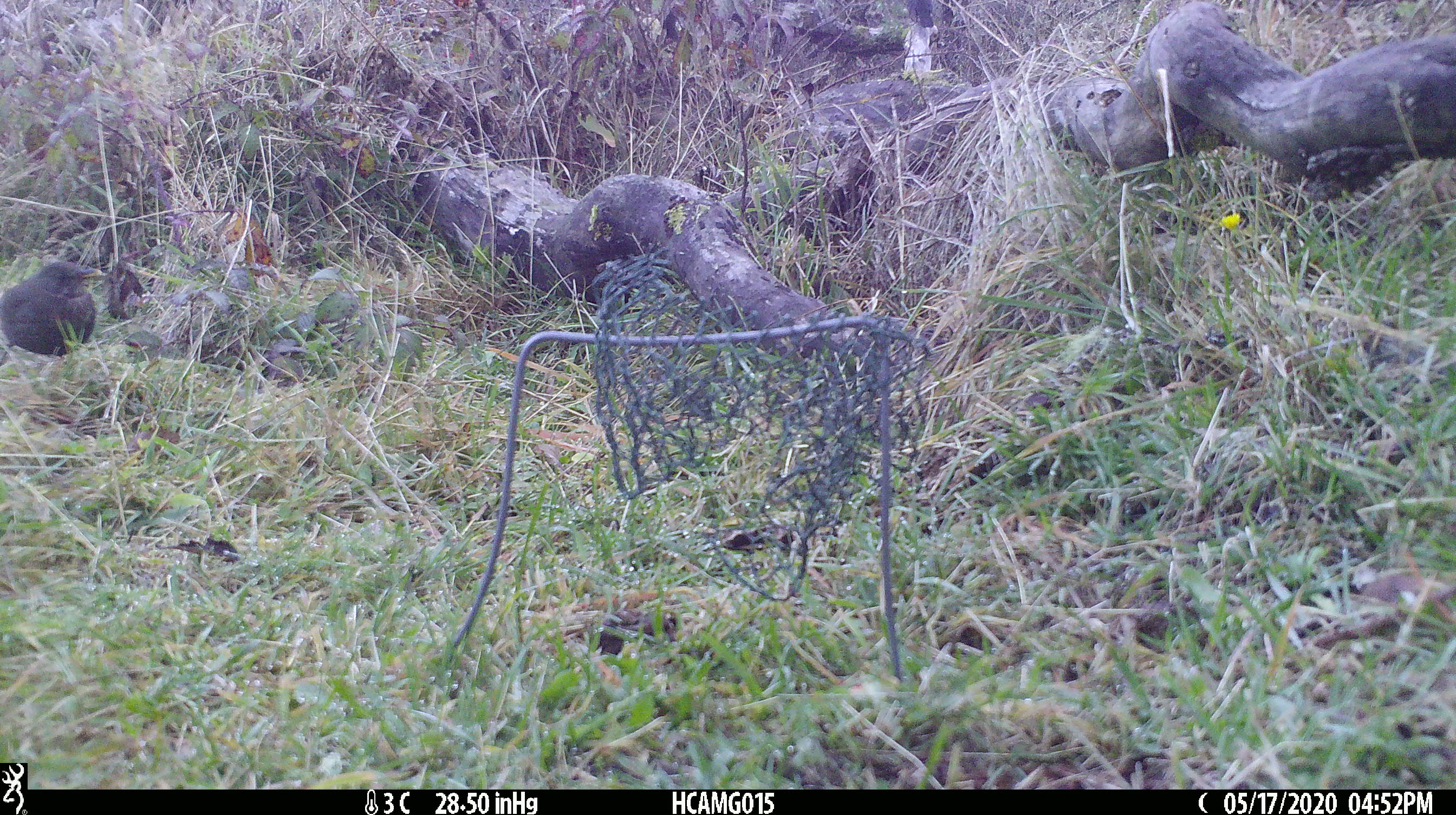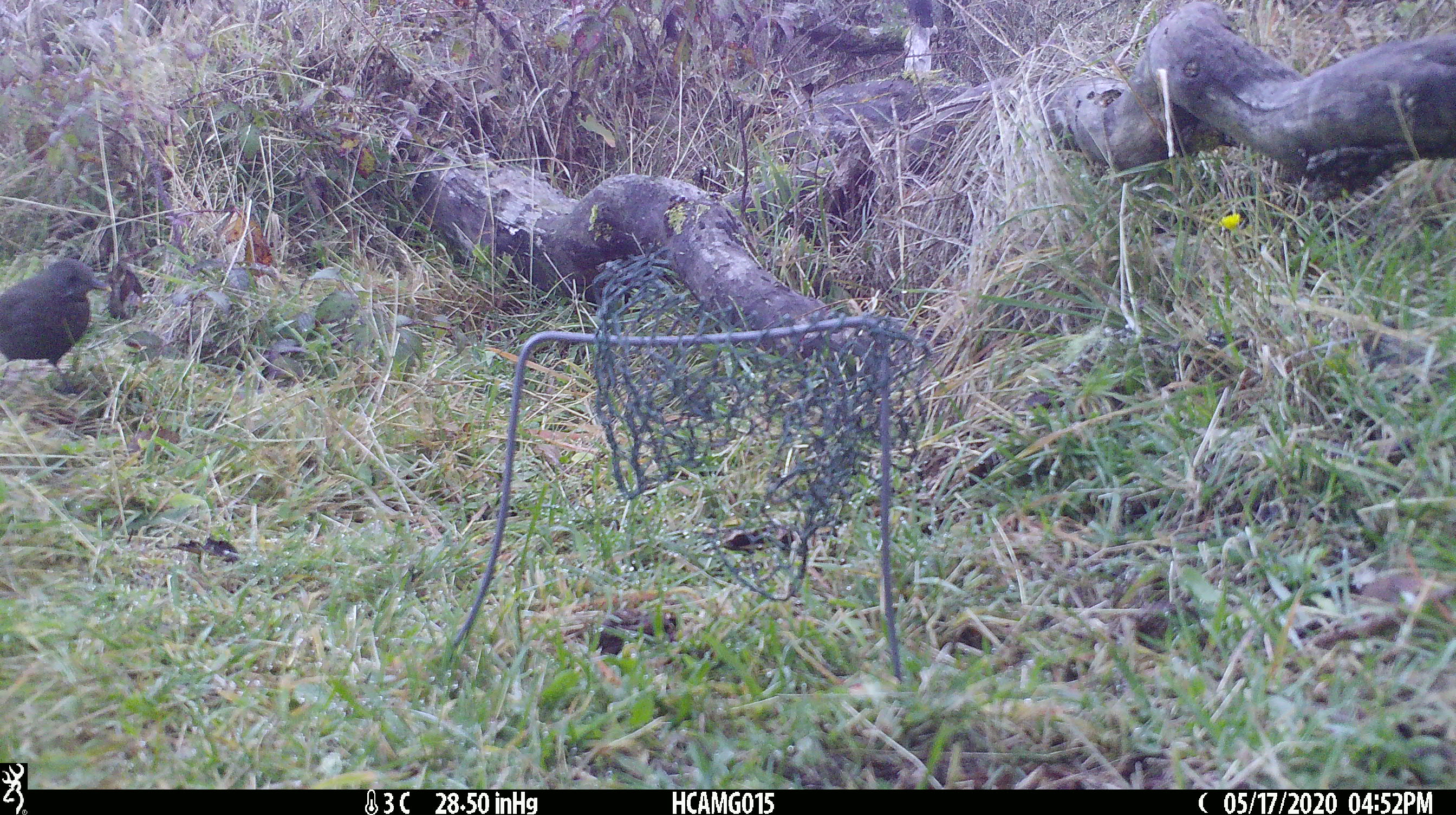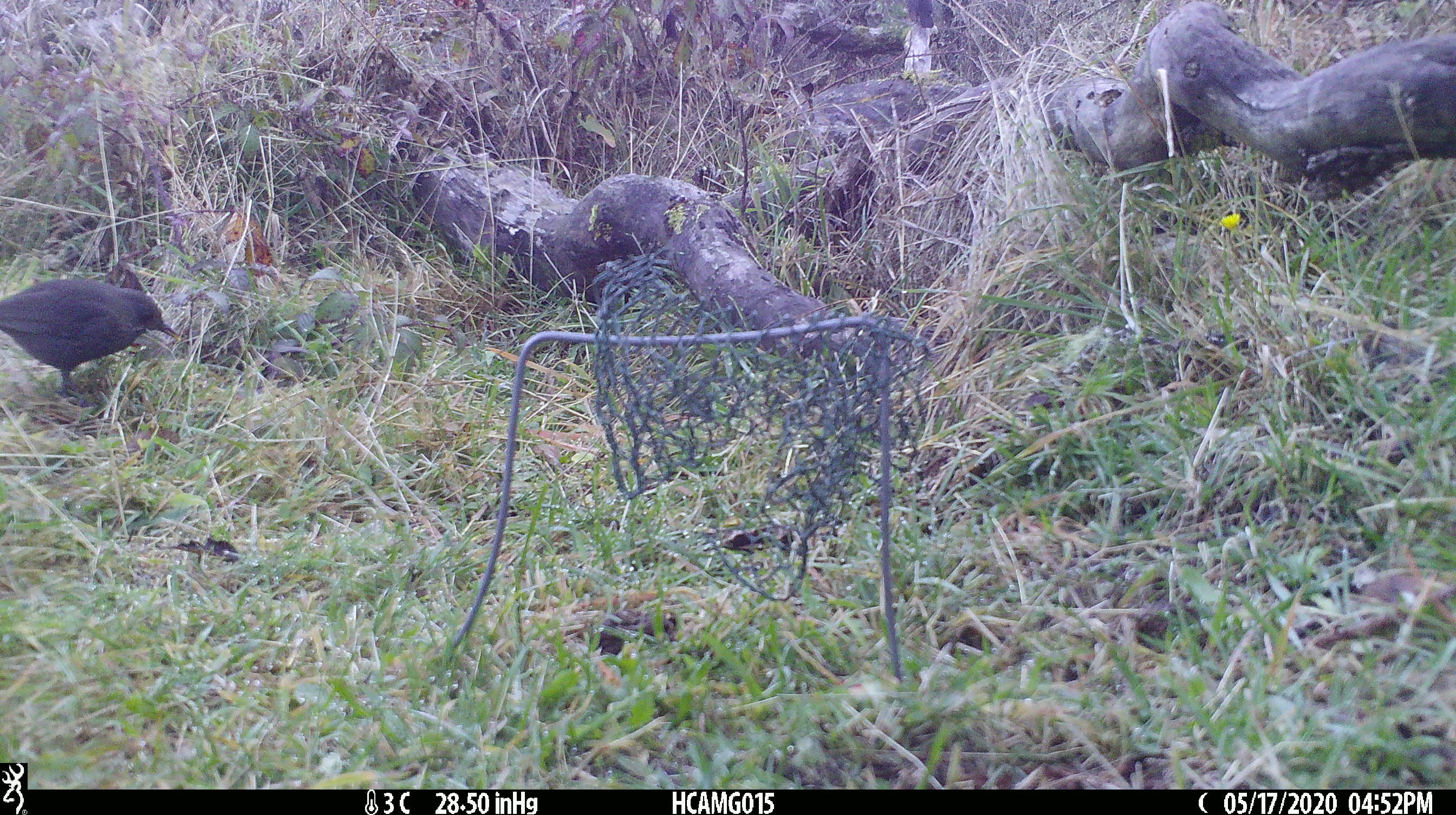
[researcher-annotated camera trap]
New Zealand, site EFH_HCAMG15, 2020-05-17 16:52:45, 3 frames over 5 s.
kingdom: Animalia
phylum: Chordata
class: Aves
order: Passeriformes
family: Turdidae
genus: Turdus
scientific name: Turdus merula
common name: eurasian blackbird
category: blackbird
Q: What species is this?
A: Blackbird (eurasian blackbird) (Turdus merula).